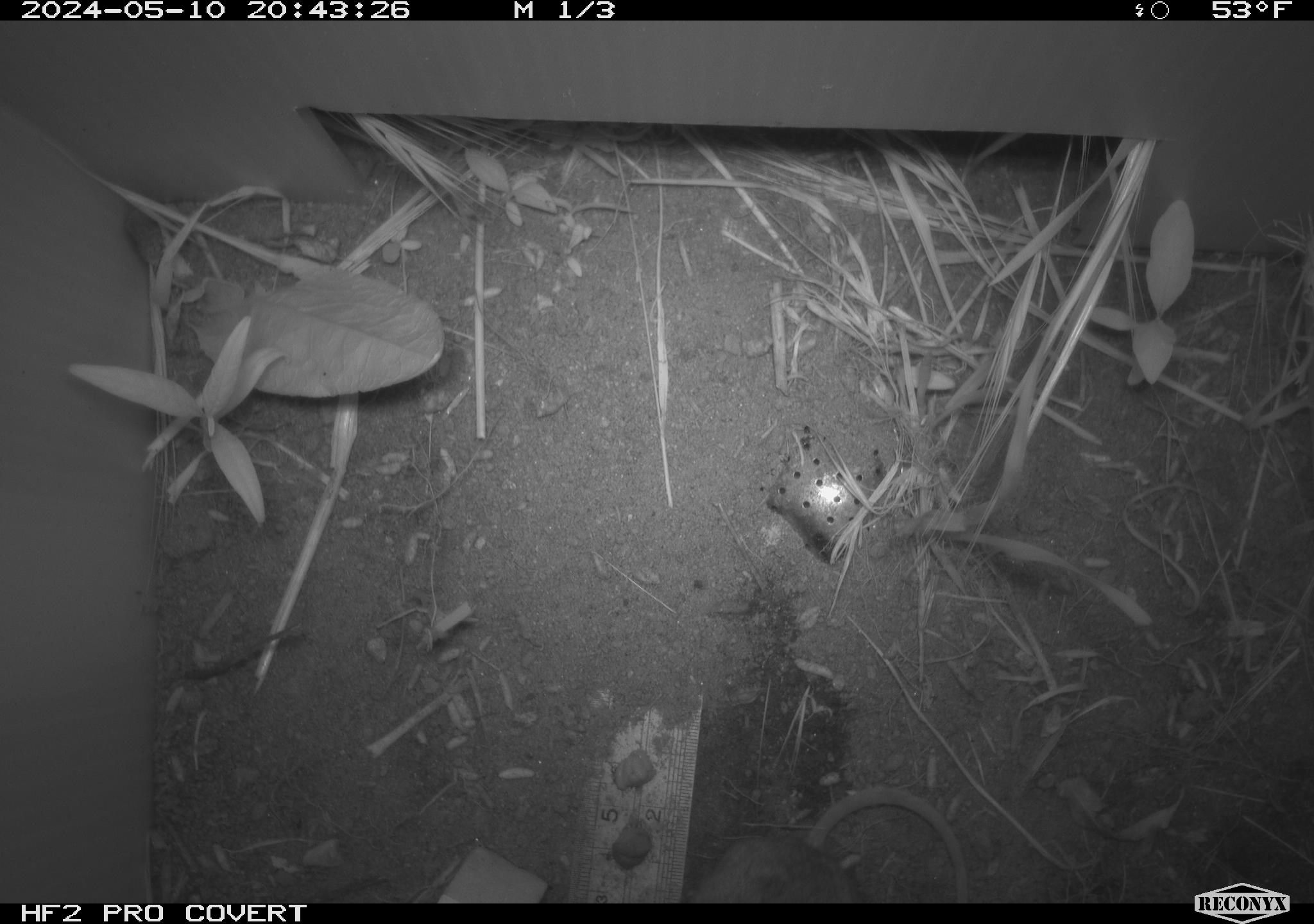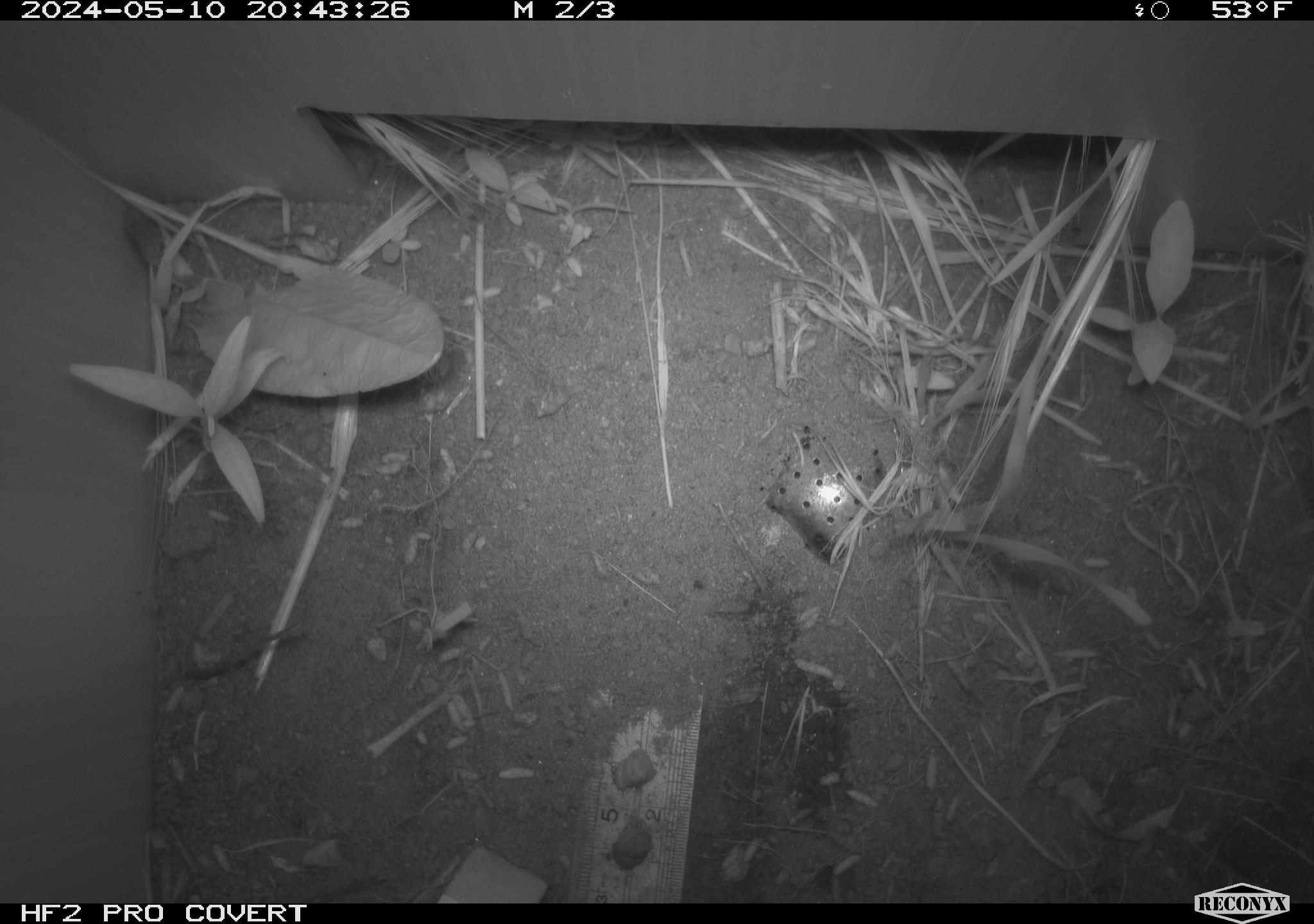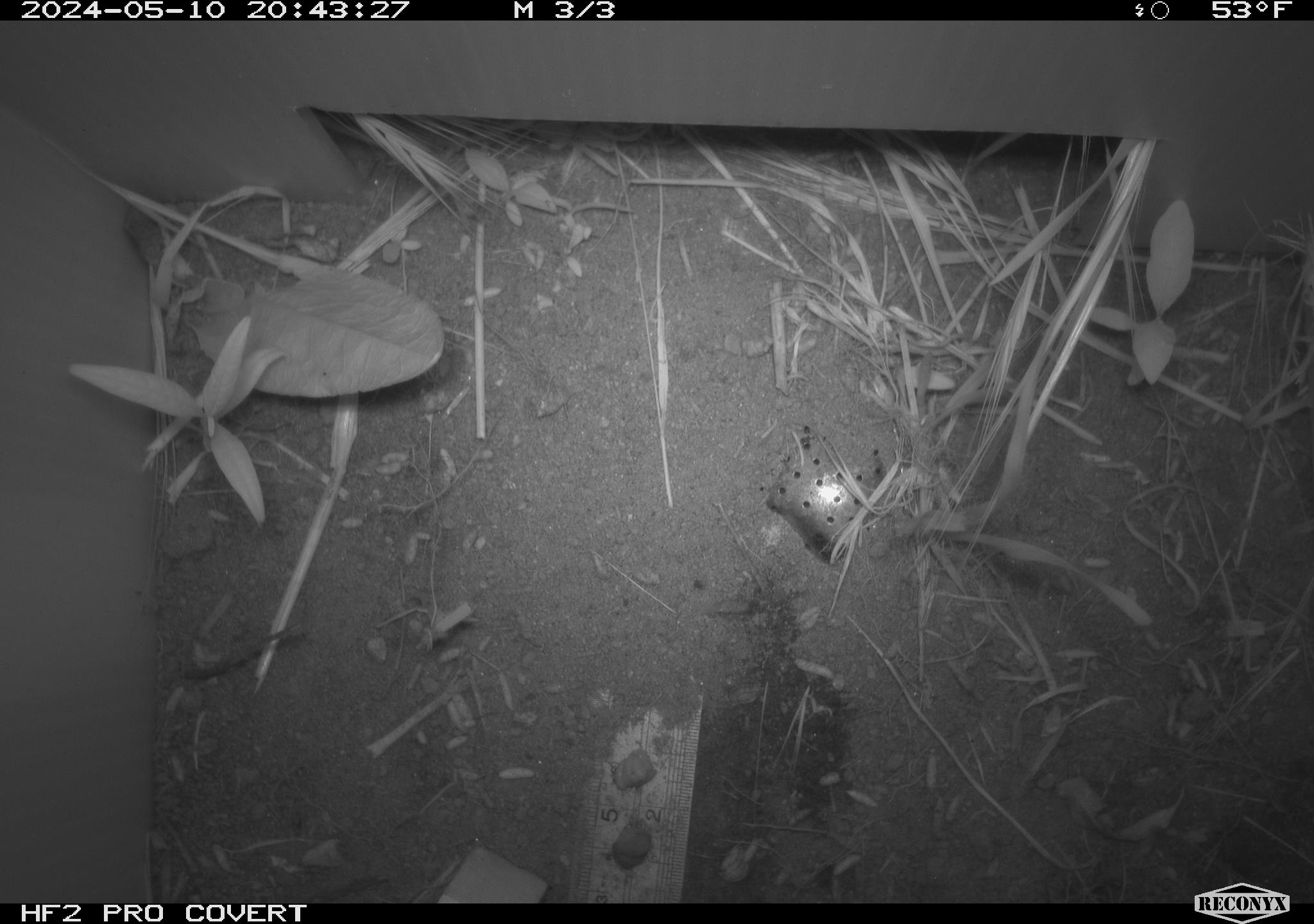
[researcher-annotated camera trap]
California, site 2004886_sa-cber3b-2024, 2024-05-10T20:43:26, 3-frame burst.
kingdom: Animalia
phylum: Chordata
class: Mammalia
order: Rodentia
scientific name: Rodentia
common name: mouse species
Mouse species (Rodentia).